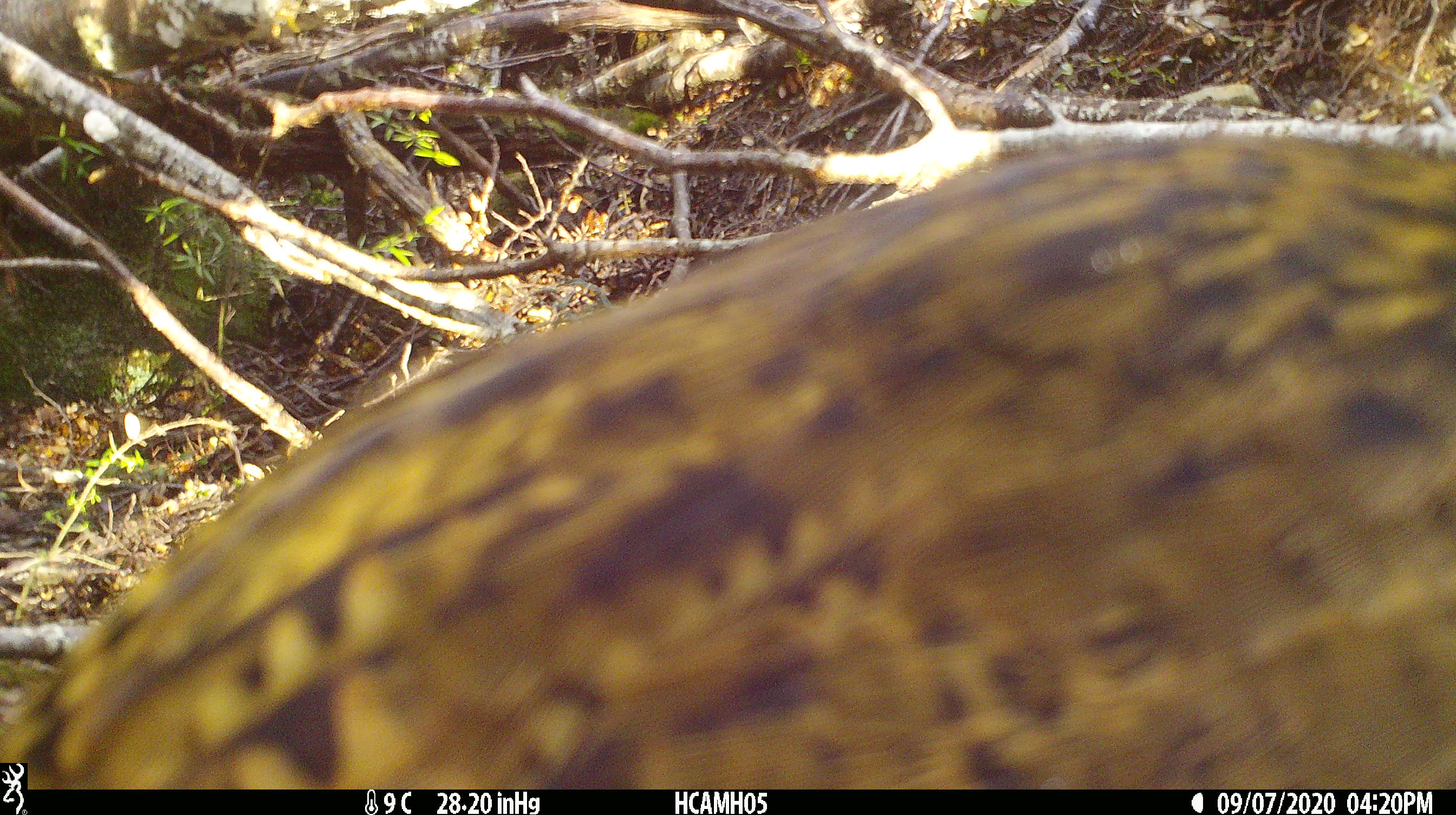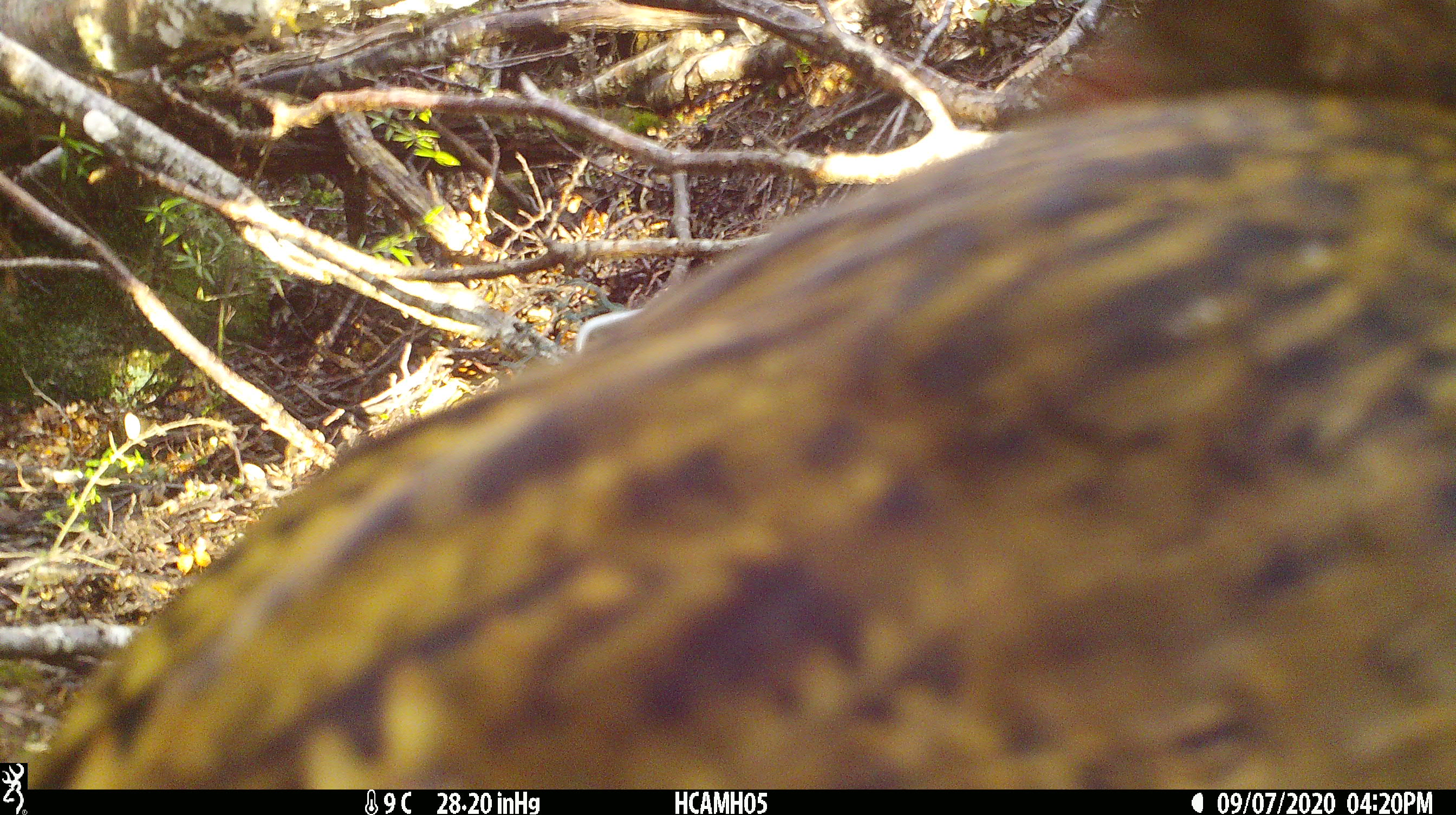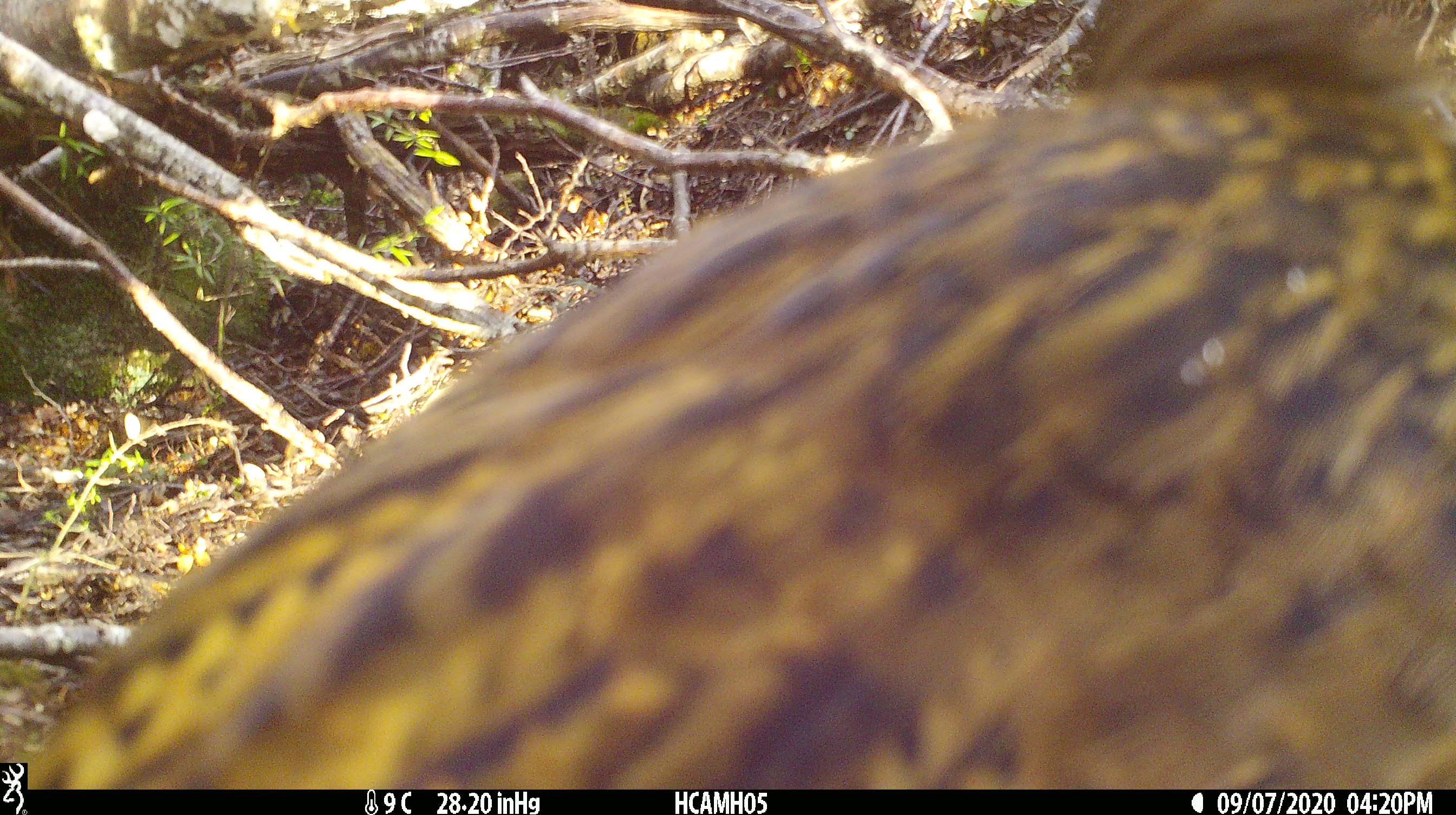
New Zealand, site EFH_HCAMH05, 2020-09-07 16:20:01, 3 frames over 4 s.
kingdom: Animalia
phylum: Chordata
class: Aves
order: Gruiformes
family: Rallidae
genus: Gallirallus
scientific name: Gallirallus australis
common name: weka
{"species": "weka (Gallirallus australis)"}